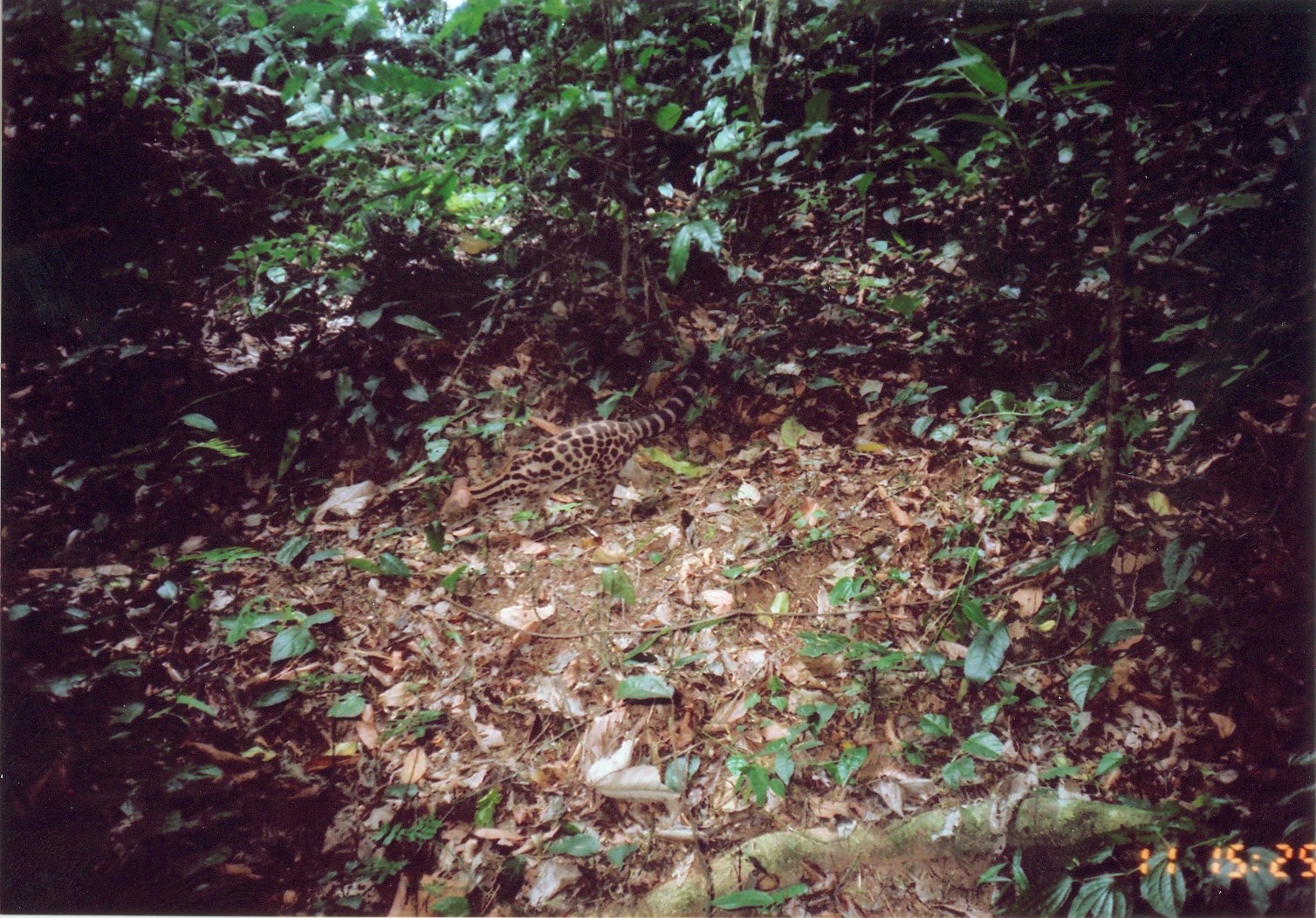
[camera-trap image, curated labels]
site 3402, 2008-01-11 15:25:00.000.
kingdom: Animalia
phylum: Chordata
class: Mammalia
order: Carnivora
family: Viverridae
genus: Genetta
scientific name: Genetta servalina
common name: servaline genet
Genetta servalina (servaline genet), count 1.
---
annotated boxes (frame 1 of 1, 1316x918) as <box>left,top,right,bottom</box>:
genetta servalina: <box>437,344,711,531</box>